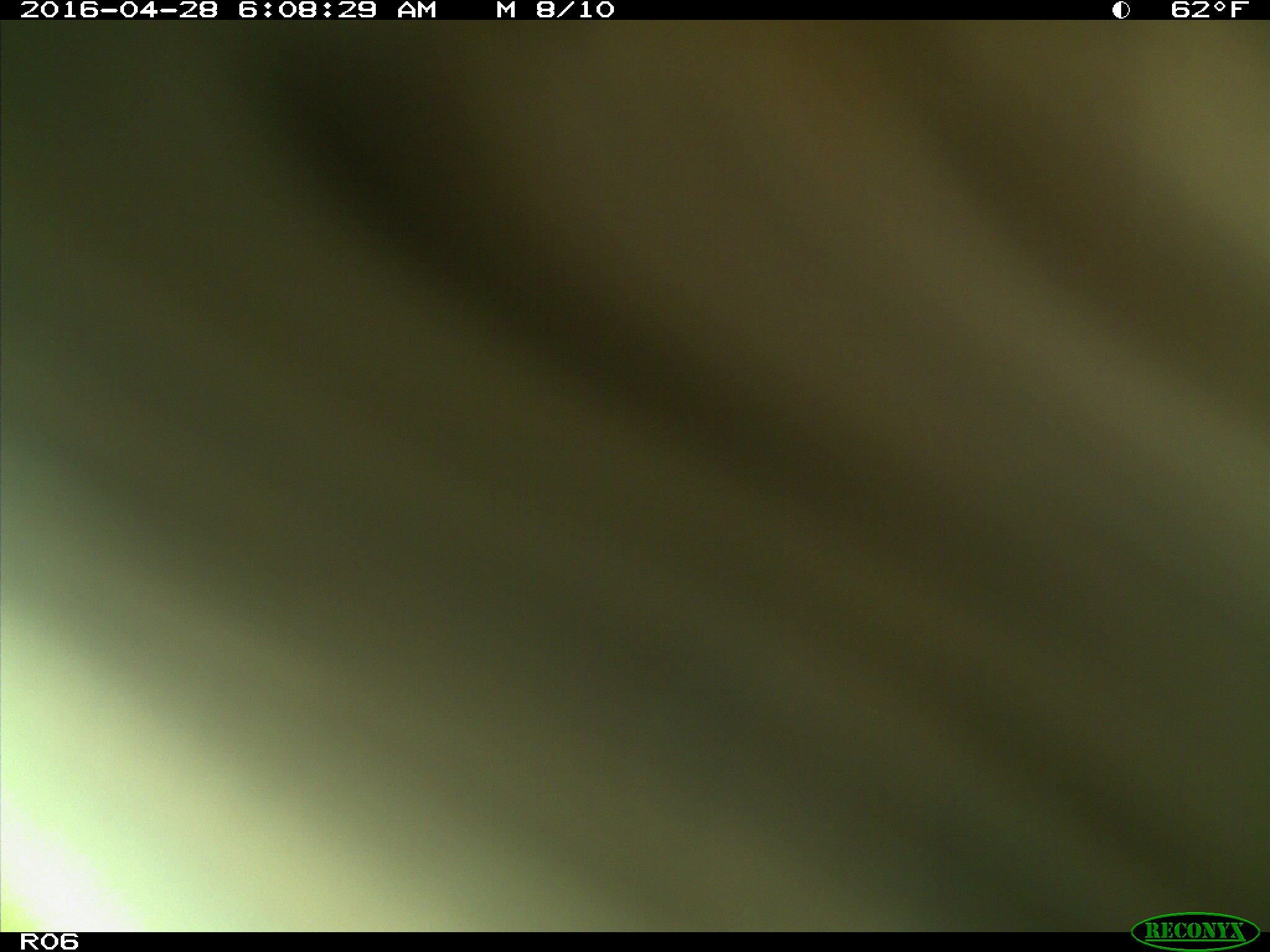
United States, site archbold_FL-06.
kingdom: Animalia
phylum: Chordata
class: Mammalia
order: Artiodactyla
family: Bovidae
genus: Bos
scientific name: Bos taurus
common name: domestic cow